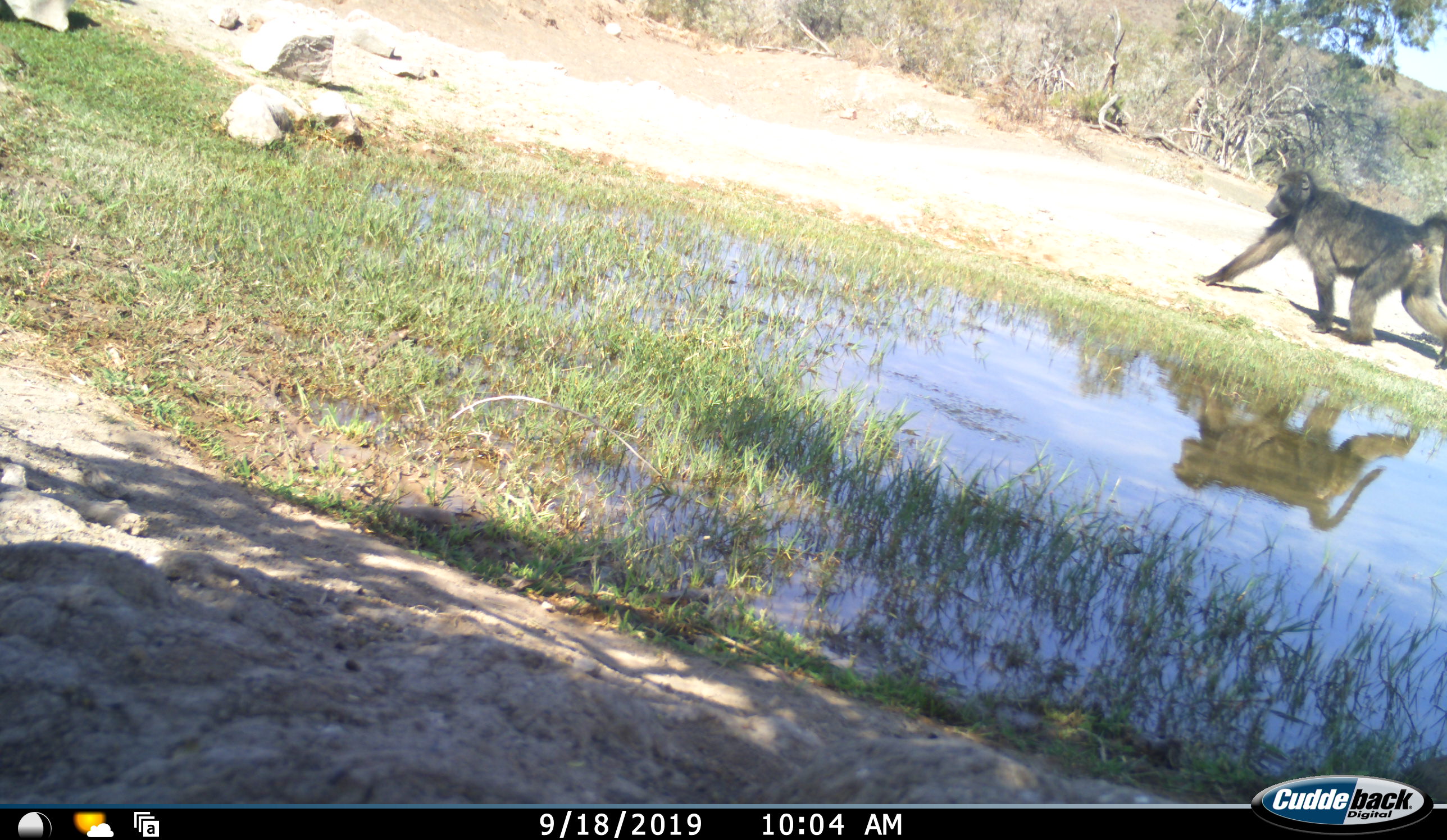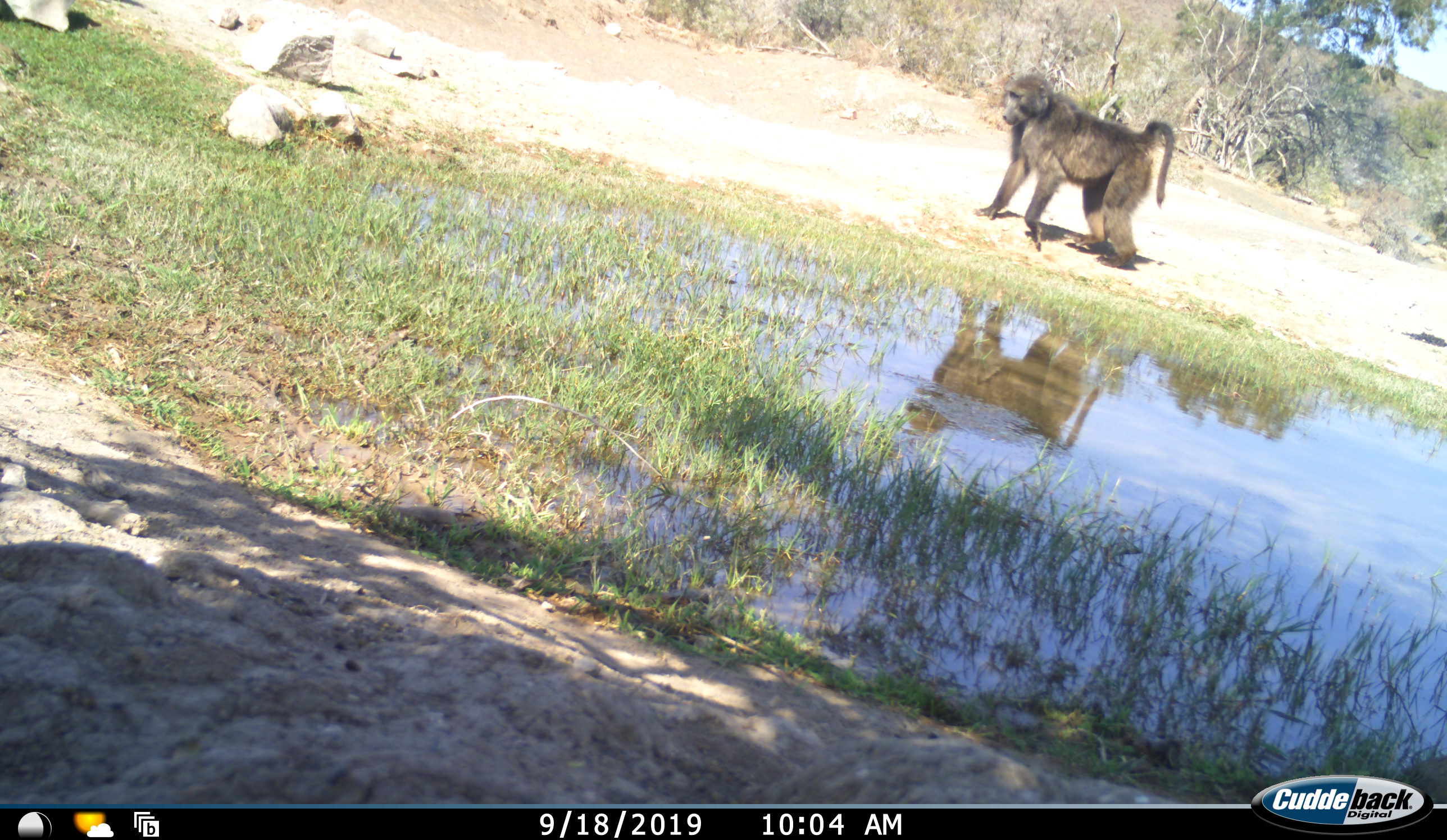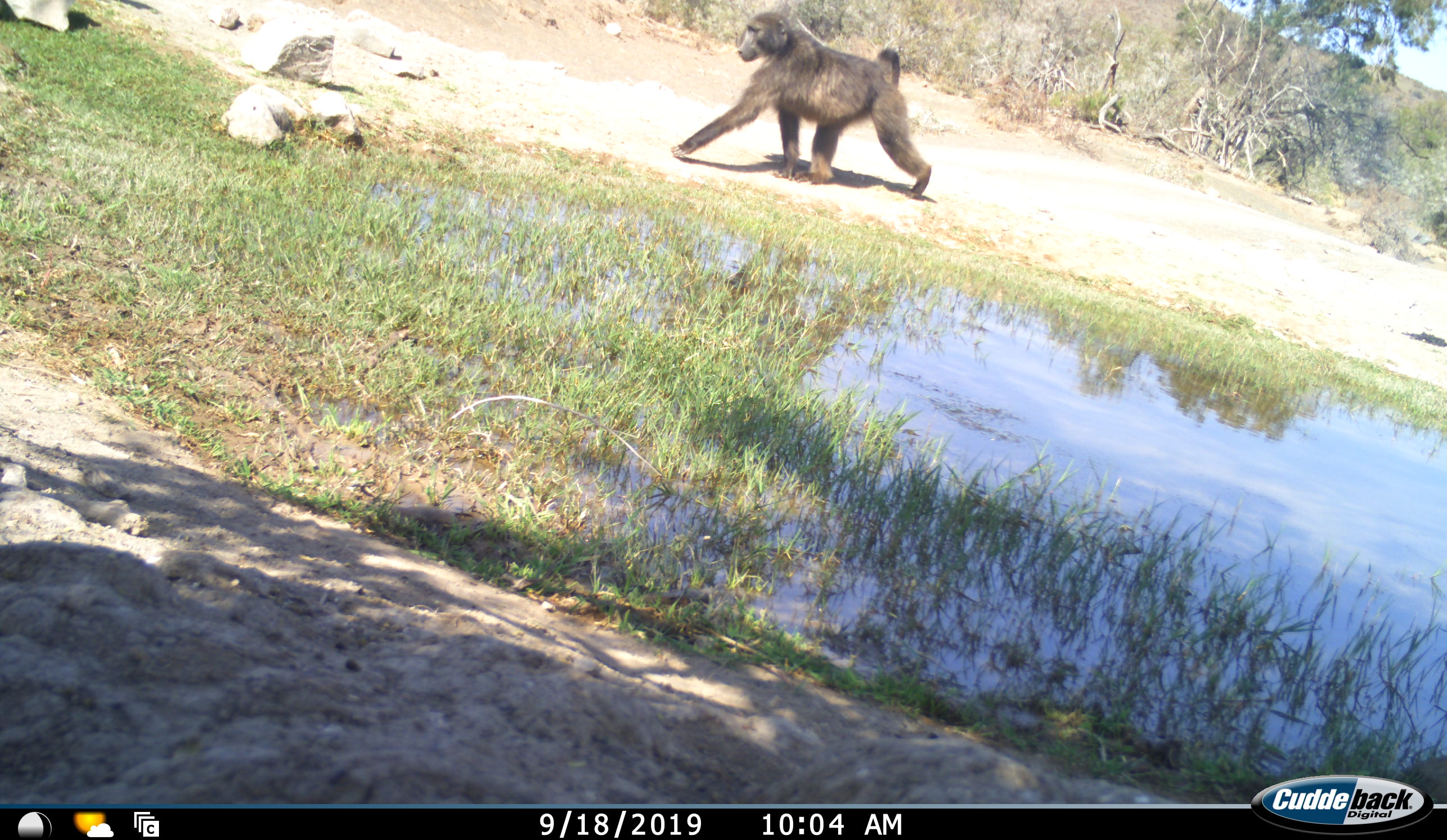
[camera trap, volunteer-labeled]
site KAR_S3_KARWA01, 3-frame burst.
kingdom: Animalia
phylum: Chordata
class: Mammalia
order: Primates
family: Cercopithecidae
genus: Papio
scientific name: Papio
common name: baboon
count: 1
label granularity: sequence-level